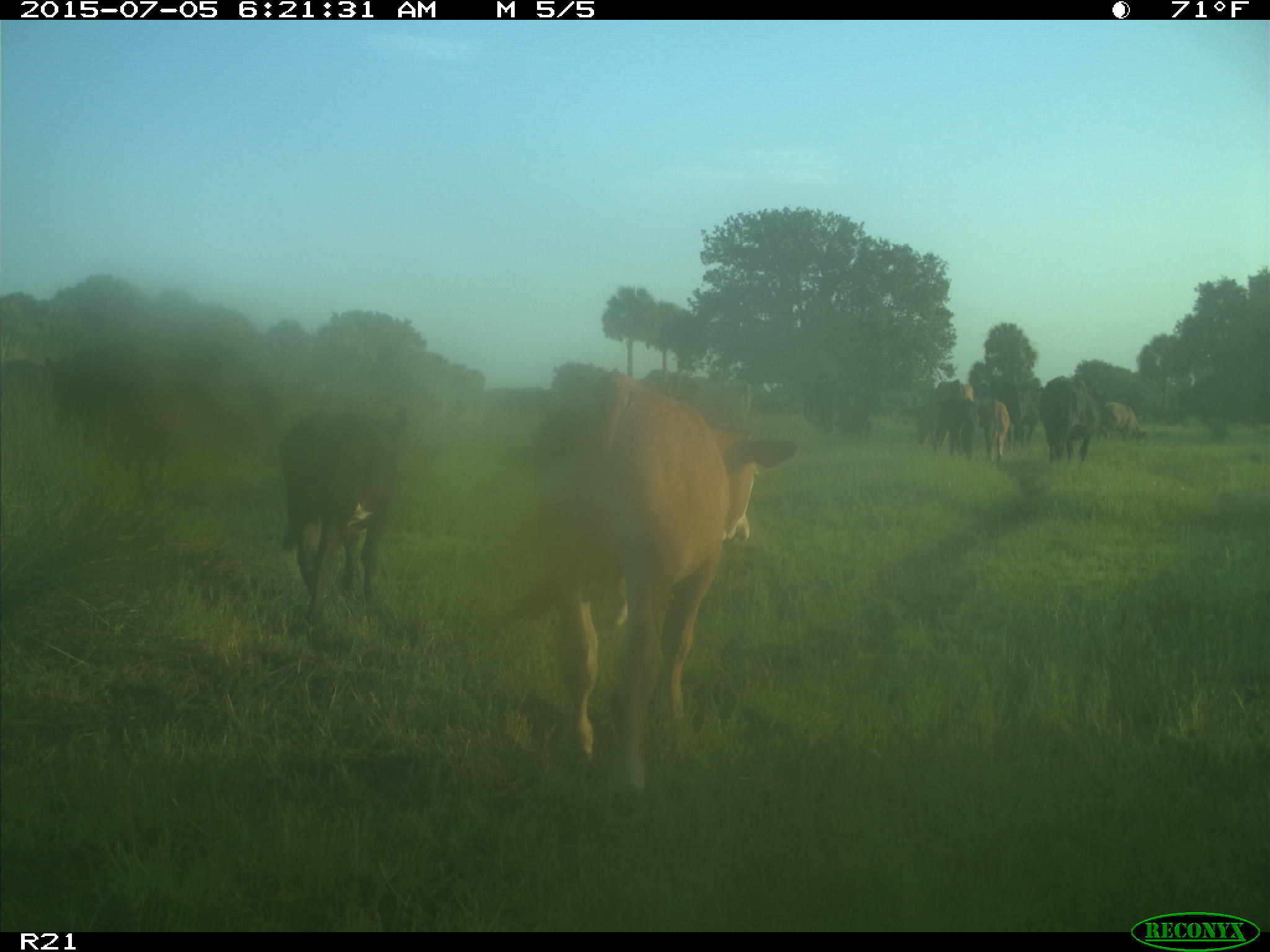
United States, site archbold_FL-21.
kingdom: Animalia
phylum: Chordata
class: Mammalia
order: Artiodactyla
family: Bovidae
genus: Bos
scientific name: Bos taurus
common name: domestic cow